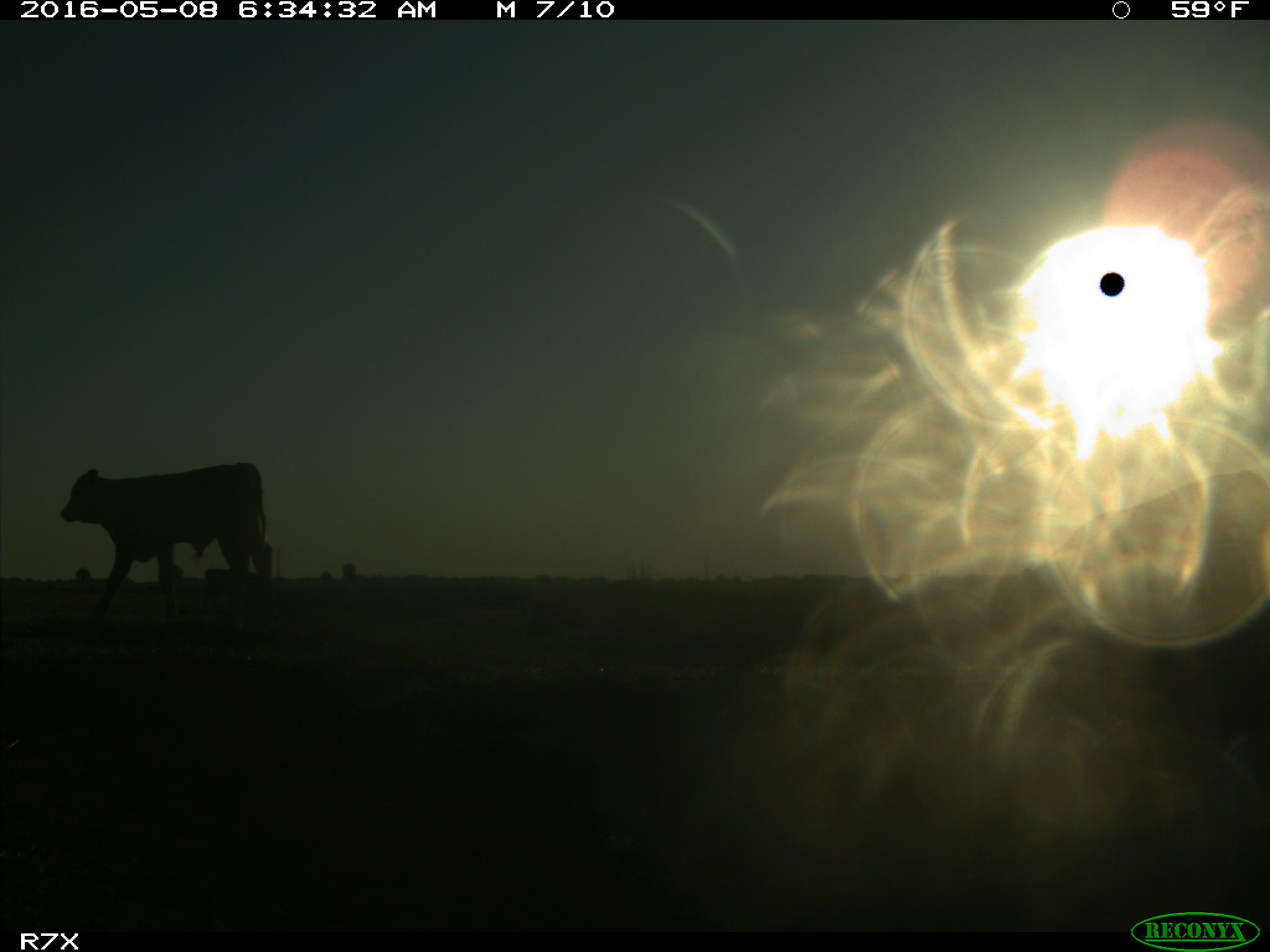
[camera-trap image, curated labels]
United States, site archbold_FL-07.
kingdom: Animalia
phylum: Chordata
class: Mammalia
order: Artiodactyla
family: Bovidae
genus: Bos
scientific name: Bos taurus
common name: domestic cow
Bos taurus (domestic cow).